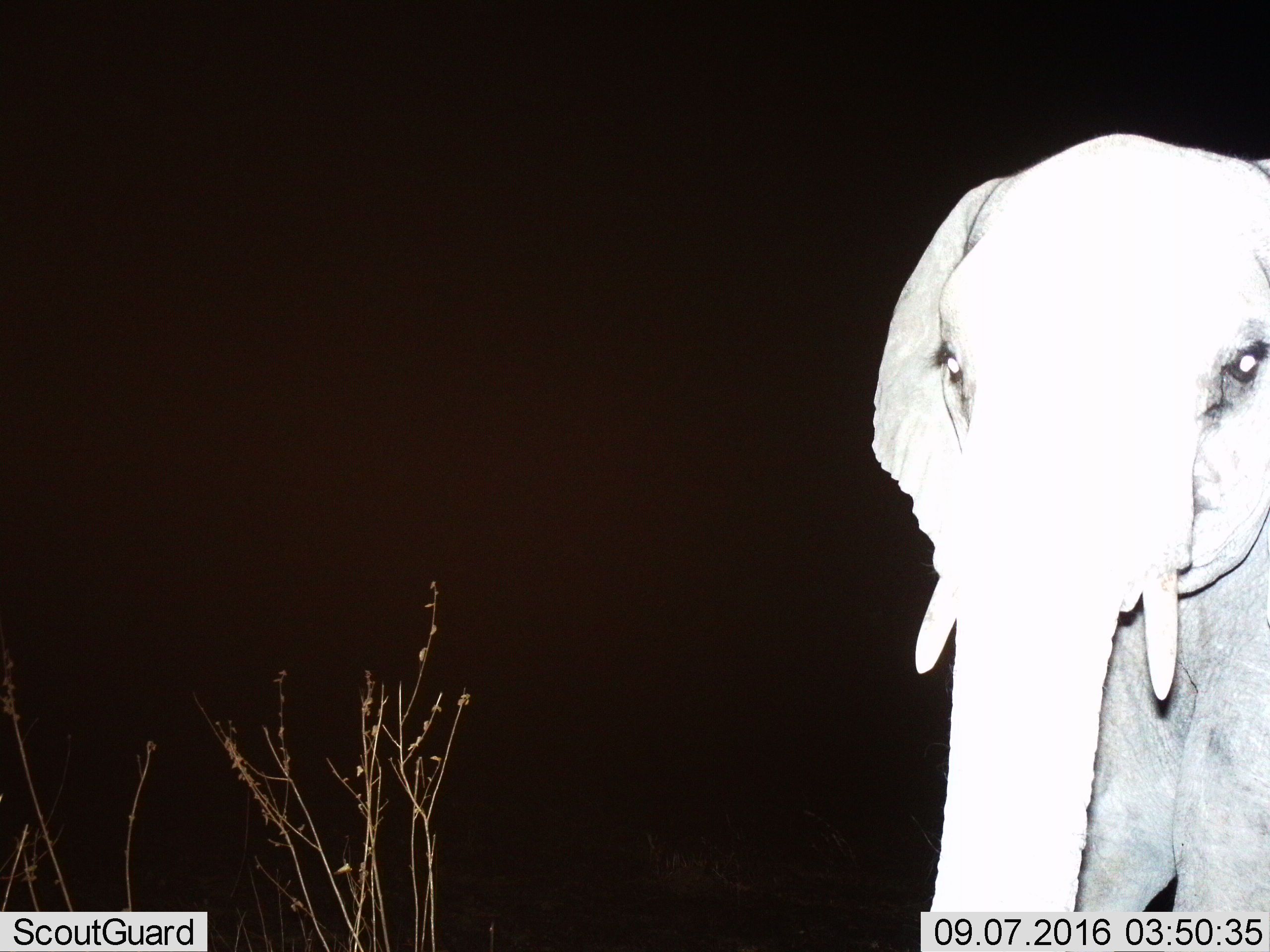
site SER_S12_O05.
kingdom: Animalia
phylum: Chordata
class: Mammalia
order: Proboscidea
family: Elephantidae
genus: Loxodonta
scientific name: Loxodonta africana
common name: african bush elephant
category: elephant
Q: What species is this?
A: Elephant (african bush elephant) (Loxodonta africana).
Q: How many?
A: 1.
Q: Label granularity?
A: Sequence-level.